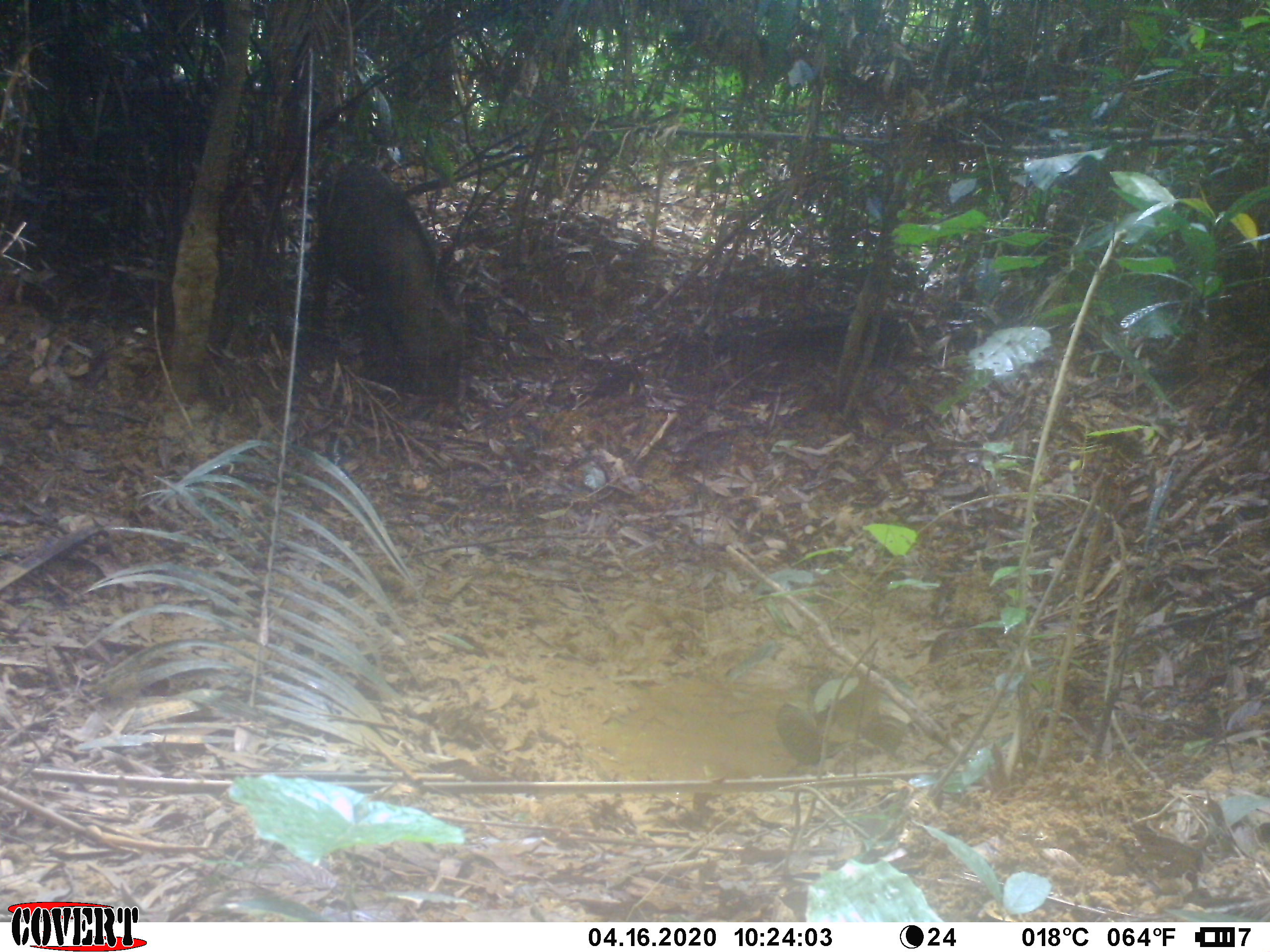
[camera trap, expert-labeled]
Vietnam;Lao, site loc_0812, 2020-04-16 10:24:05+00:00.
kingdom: Animalia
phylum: Chordata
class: Mammalia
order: Artiodactyla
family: Suidae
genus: Sus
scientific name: Sus scrofa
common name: eurasian wild pig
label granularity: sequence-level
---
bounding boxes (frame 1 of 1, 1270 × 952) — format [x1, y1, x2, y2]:
eurasian wild pig: [310, 158, 460, 403]